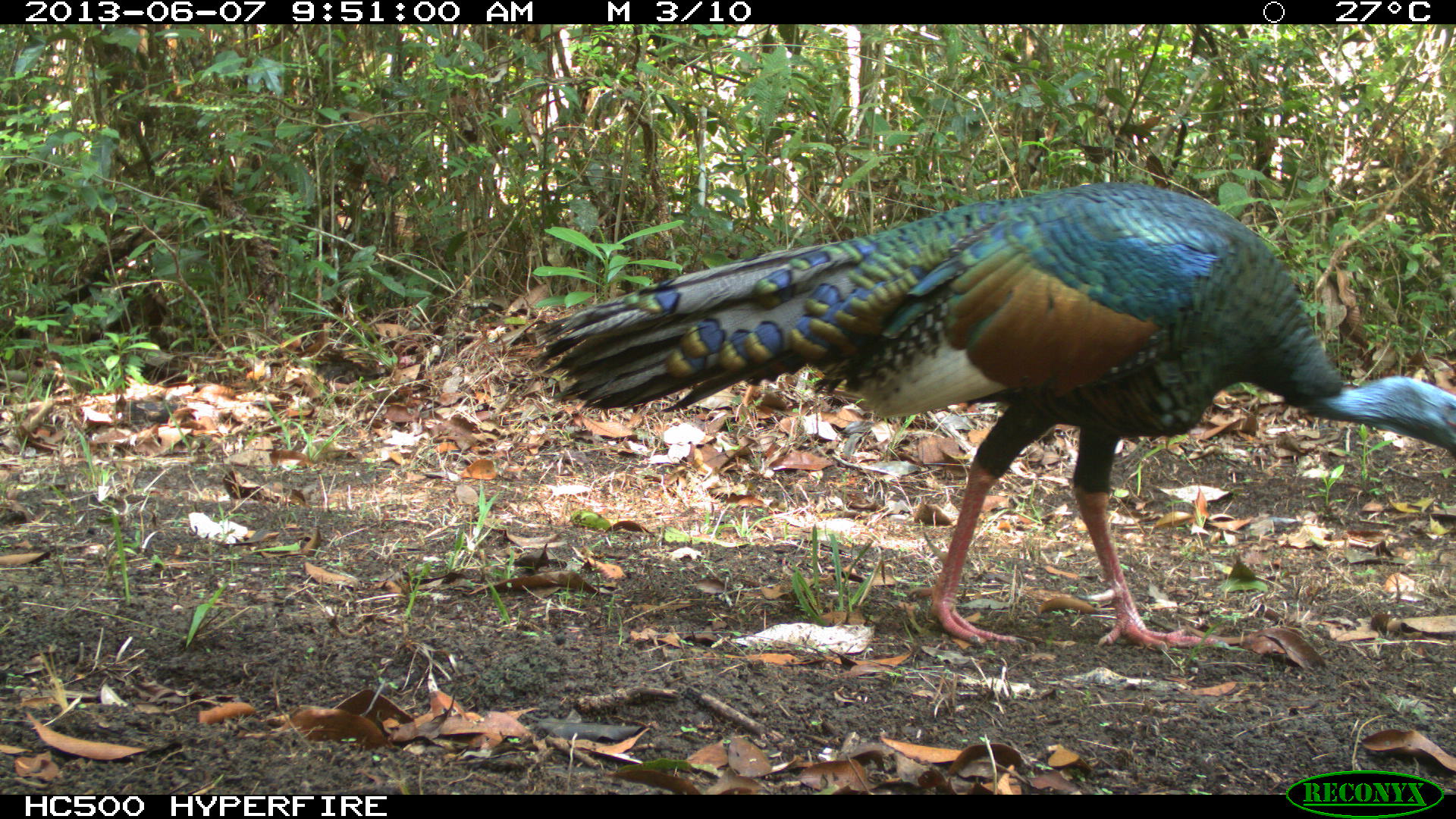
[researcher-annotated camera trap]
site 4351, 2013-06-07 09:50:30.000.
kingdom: Animalia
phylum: Chordata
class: Aves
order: Galliformes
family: Phasianidae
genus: Meleagris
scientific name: Meleagris ocellata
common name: ocellated turkey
Meleagris ocellata (ocellated turkey), count 1, sex male.